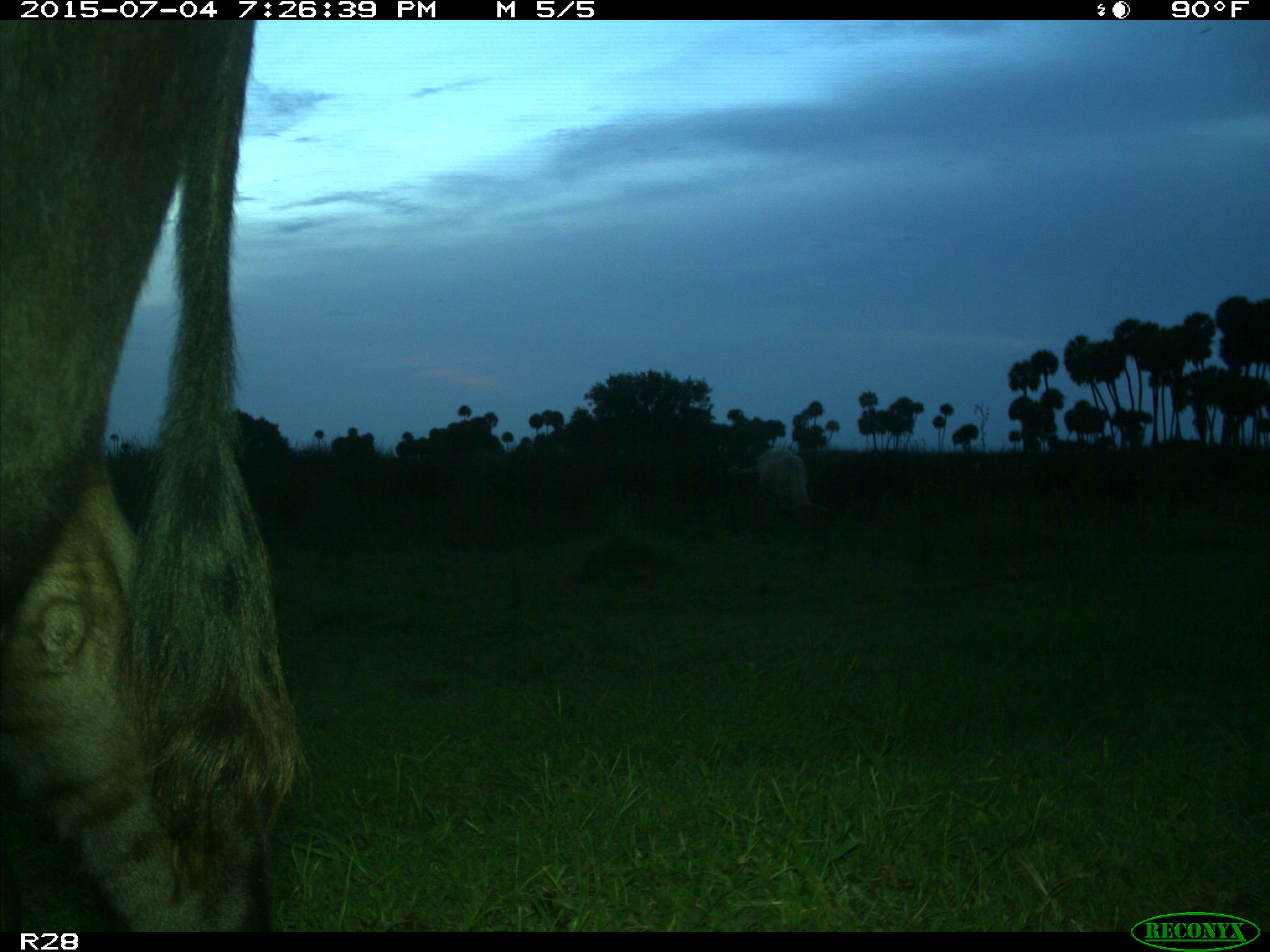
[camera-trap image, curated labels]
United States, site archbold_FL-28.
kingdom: Animalia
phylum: Chordata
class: Mammalia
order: Artiodactyla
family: Bovidae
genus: Bos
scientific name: Bos taurus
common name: domestic cow